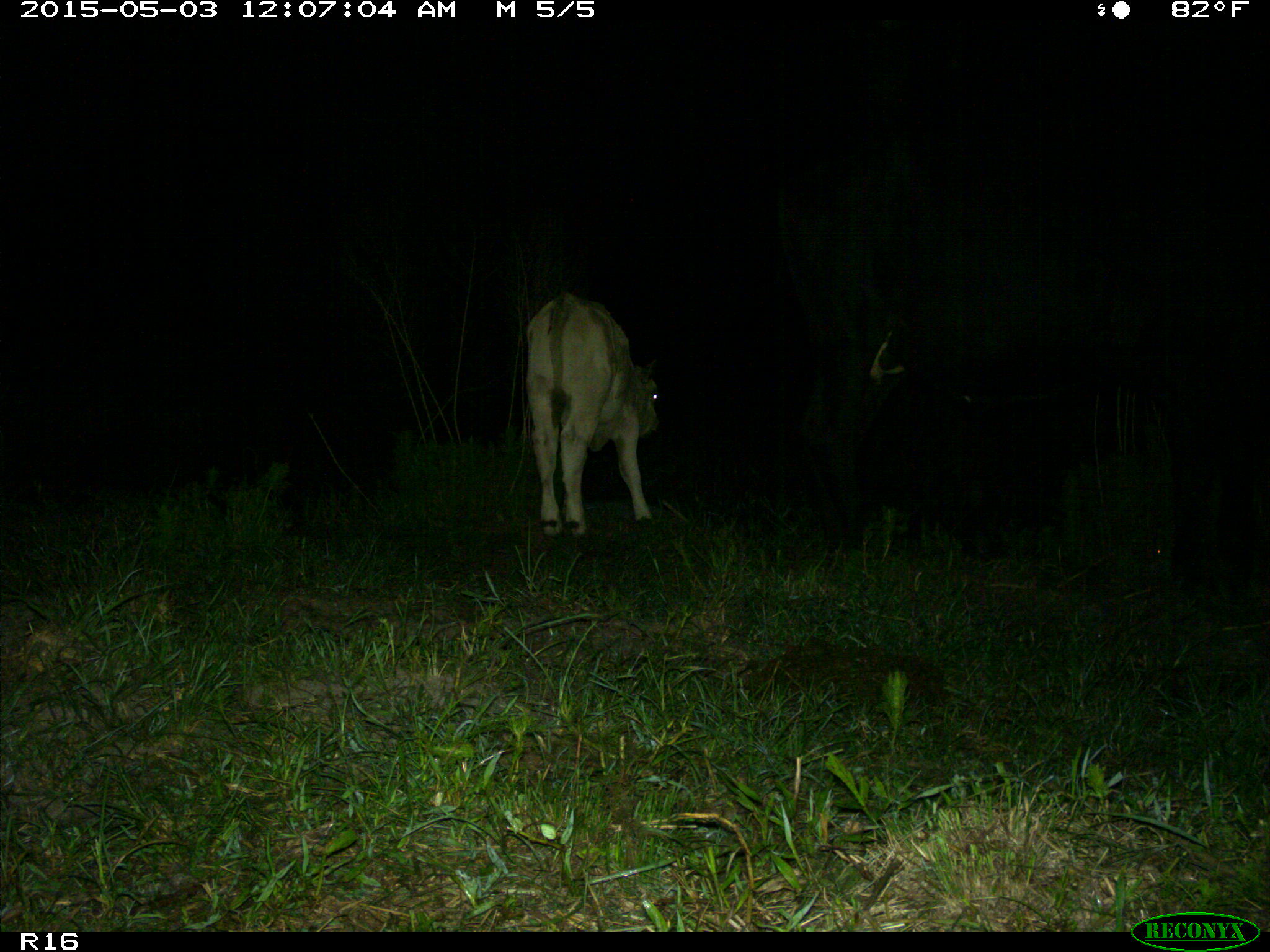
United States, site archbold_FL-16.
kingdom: Animalia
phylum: Chordata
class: Mammalia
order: Artiodactyla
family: Bovidae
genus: Bos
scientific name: Bos taurus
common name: domestic cow